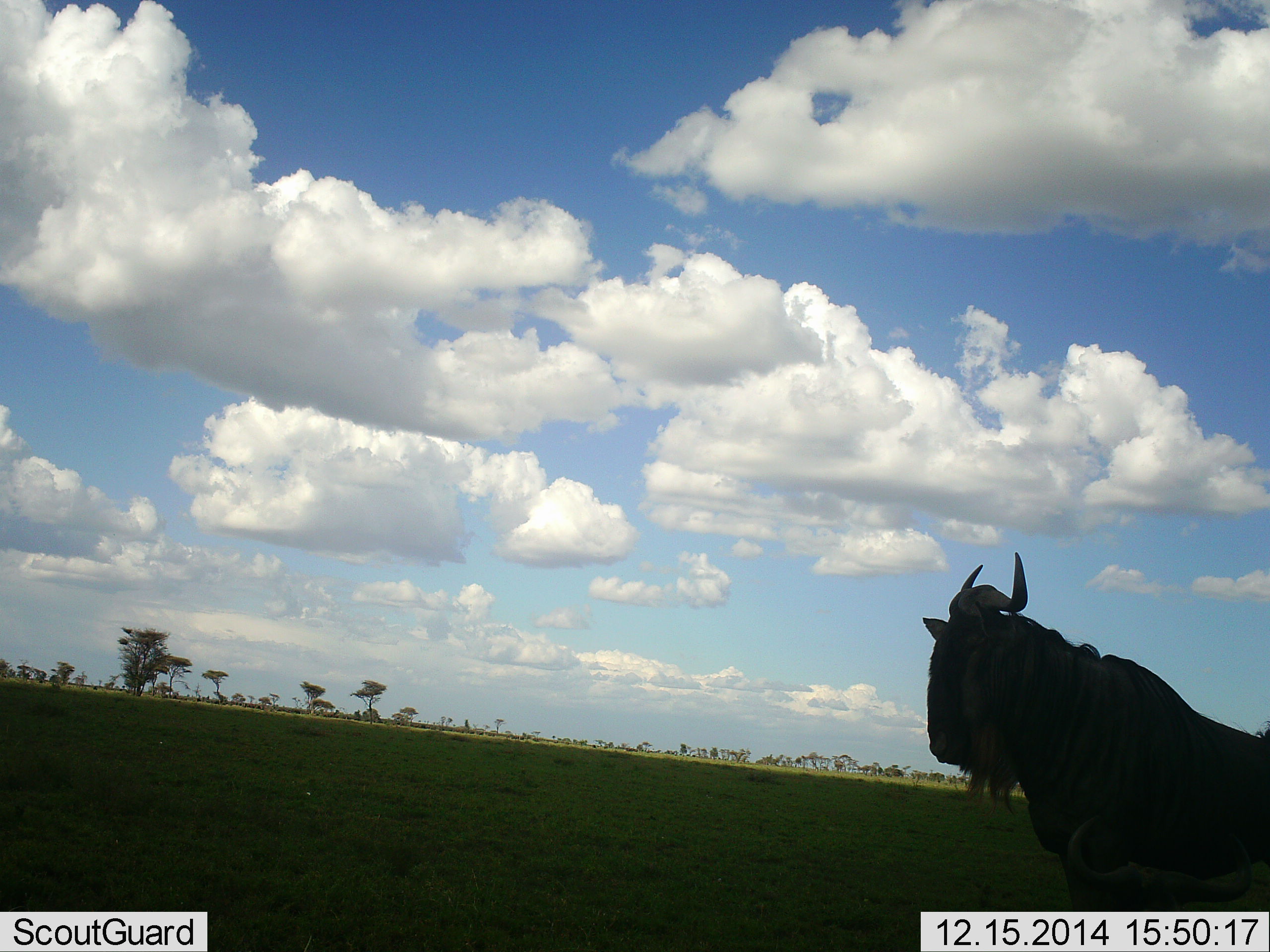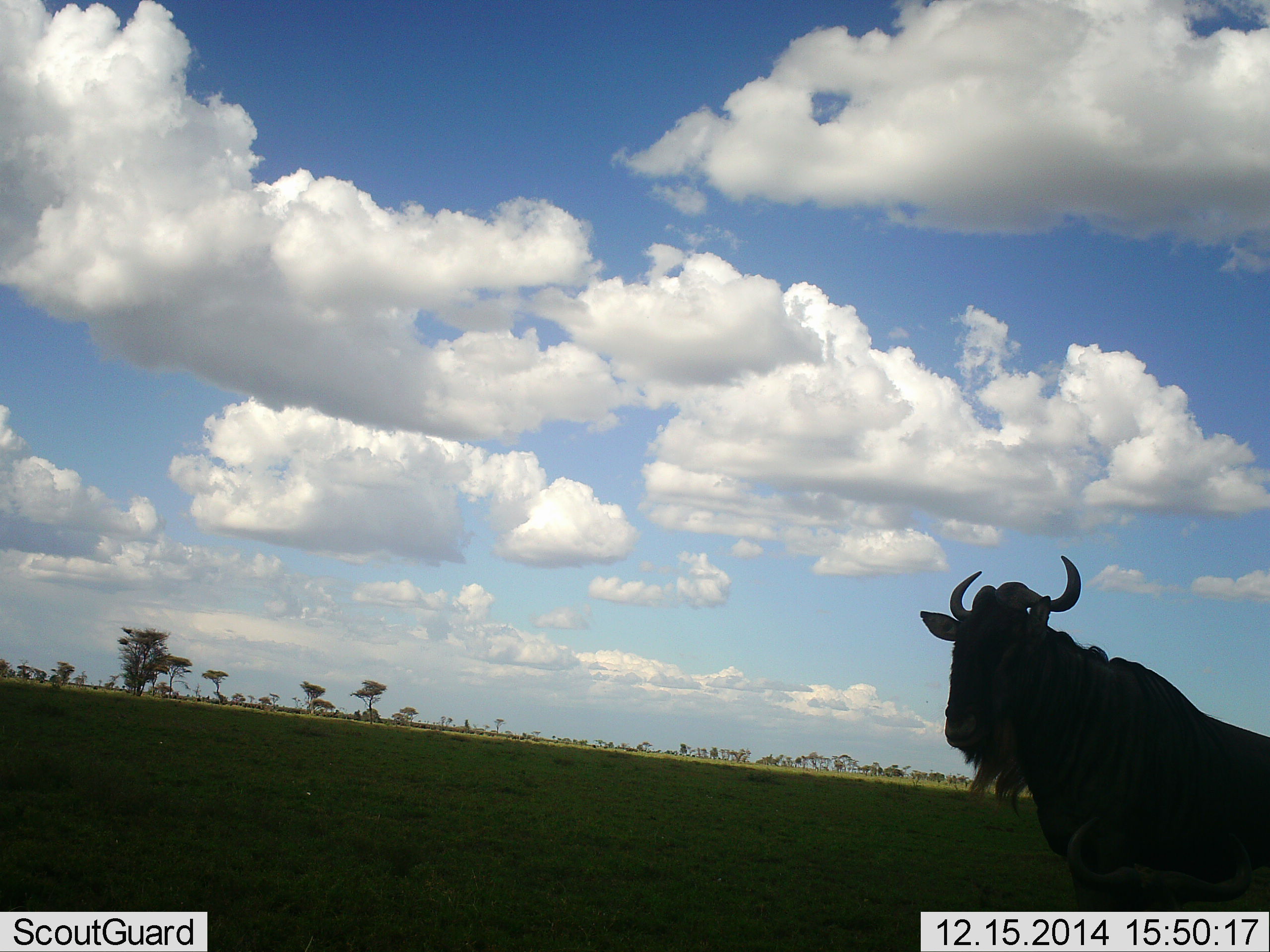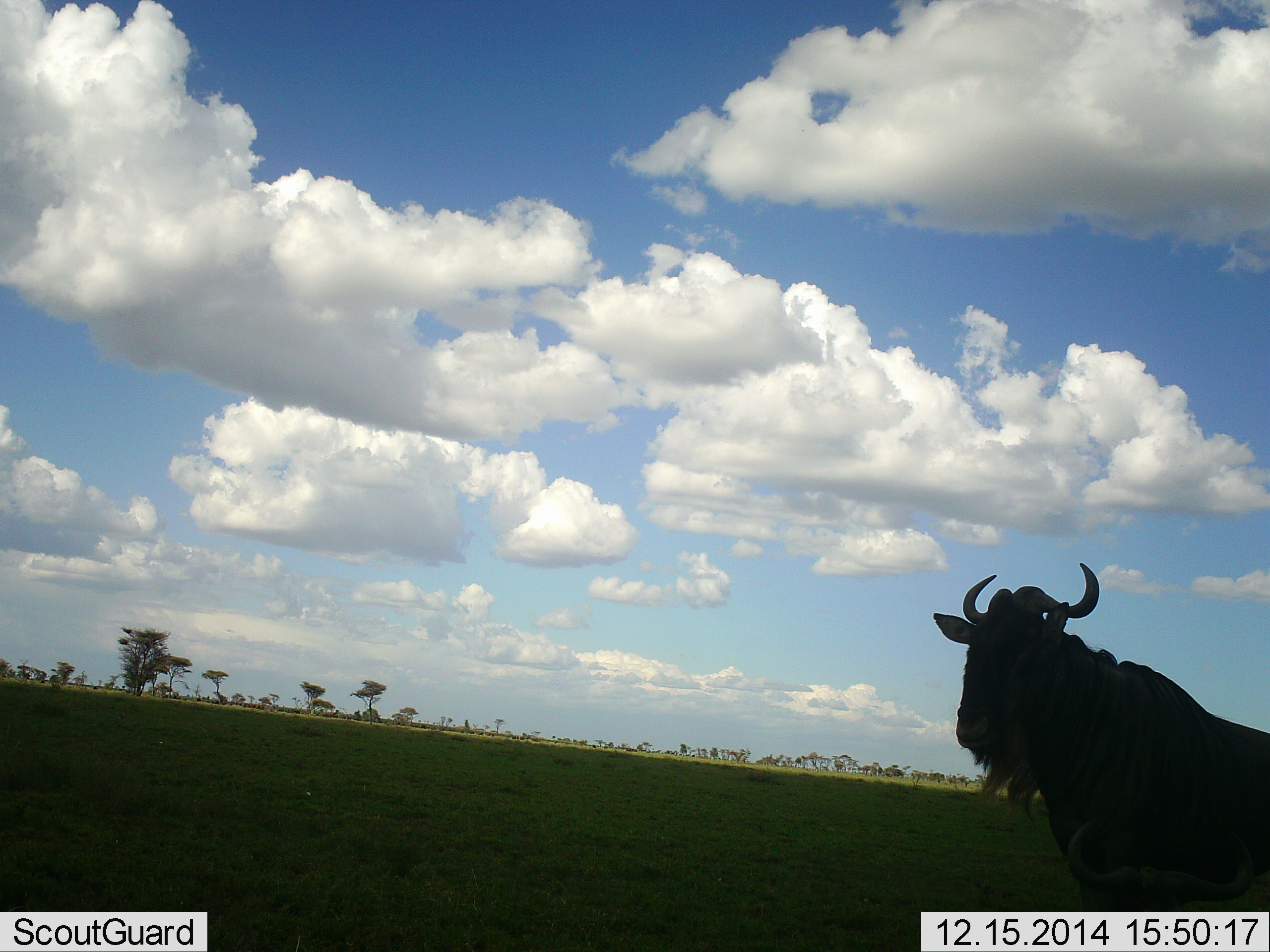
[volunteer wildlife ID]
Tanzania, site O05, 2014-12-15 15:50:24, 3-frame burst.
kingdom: Animalia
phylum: Chordata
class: Mammalia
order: Artiodactyla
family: Bovidae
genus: Connochaetes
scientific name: Connochaetes taurinus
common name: blue wildebeest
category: wildebeest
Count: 1.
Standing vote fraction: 90%.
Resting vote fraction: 0%.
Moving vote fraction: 10%.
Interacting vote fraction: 0%.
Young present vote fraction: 0%.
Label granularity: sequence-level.